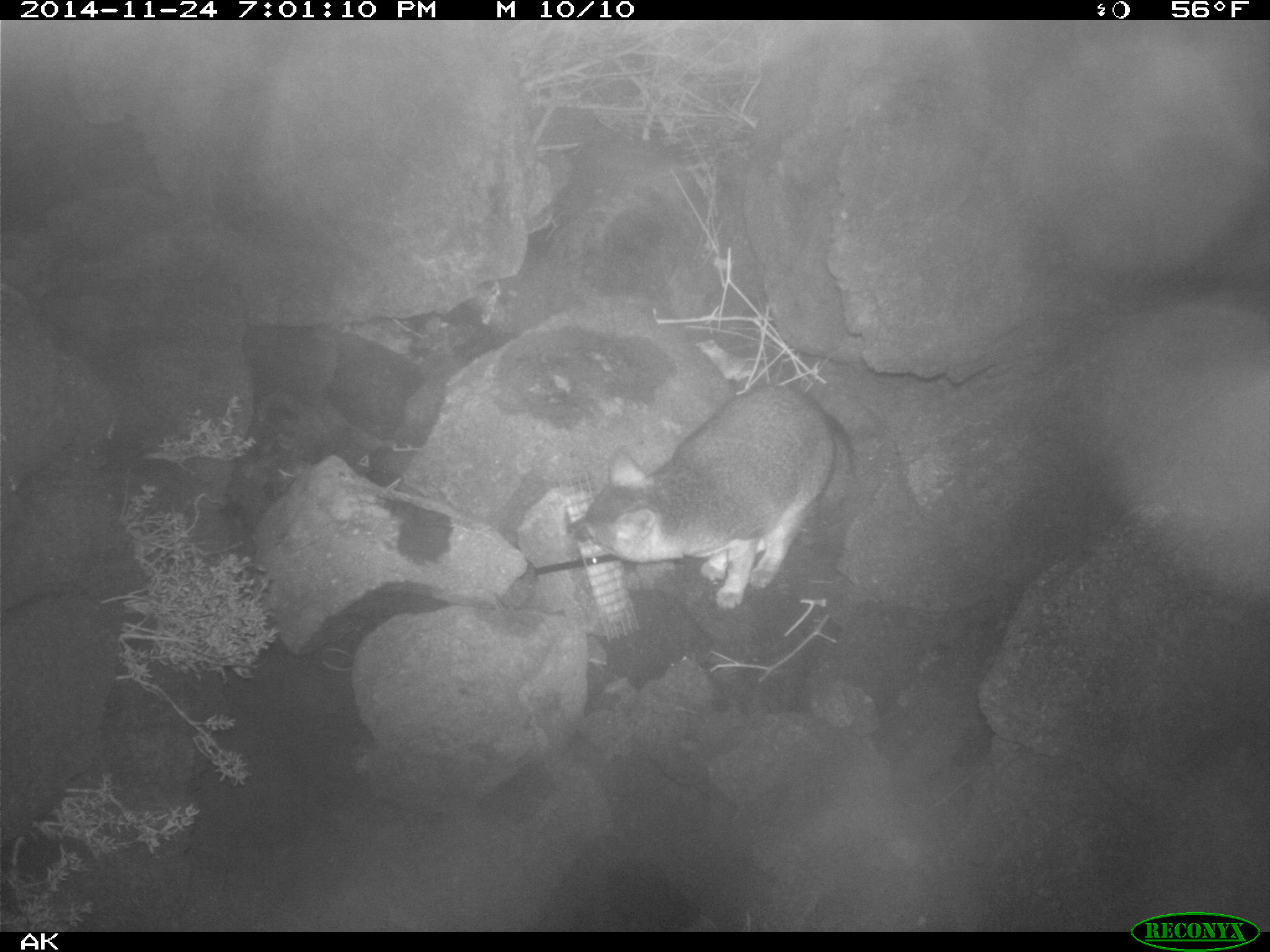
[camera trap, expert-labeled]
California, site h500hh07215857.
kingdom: Animalia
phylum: Chordata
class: Mammalia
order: Carnivora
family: Canidae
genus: Urocyon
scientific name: Urocyon littoralis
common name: island fox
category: fox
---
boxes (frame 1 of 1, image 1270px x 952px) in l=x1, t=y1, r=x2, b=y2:
fox: l=567, t=384, r=851, b=610